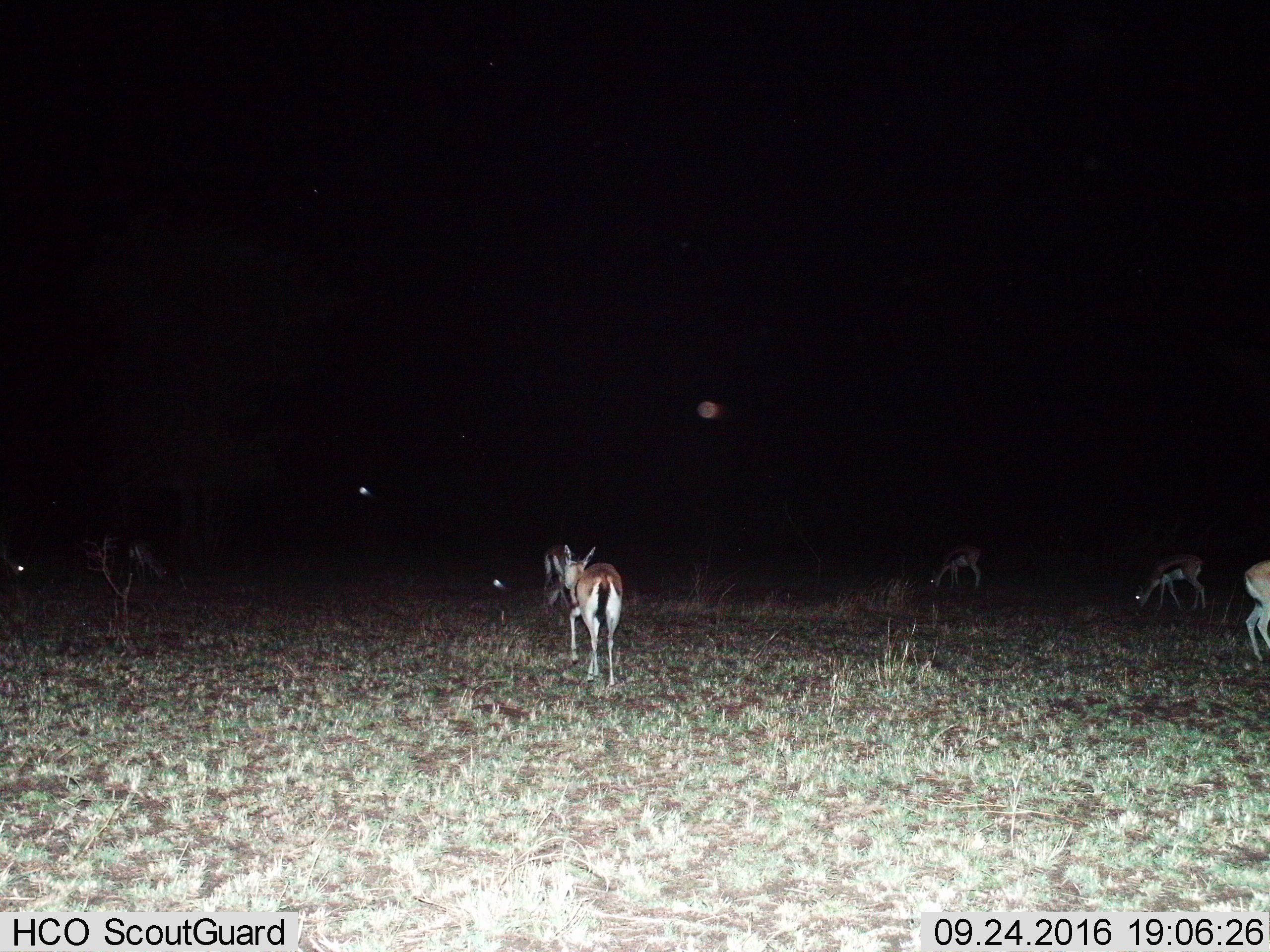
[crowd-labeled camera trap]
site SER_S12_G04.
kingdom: Animalia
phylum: Chordata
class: Mammalia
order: Artiodactyla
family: Bovidae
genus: Eudorcas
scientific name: Eudorcas thomsonii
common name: thomson's gazelle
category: gazellethomsons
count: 6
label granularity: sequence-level